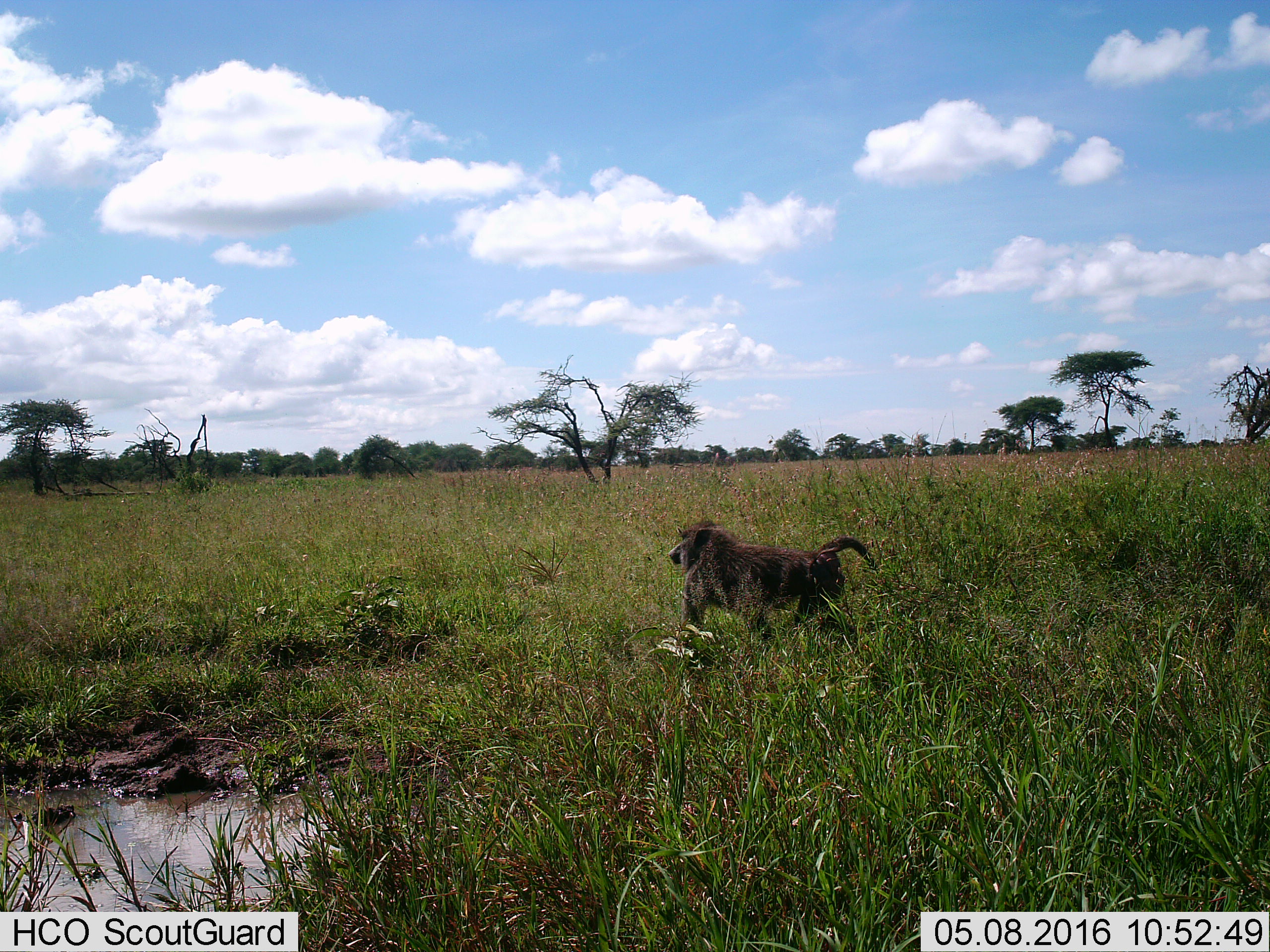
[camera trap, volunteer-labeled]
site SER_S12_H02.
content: unidentified animal